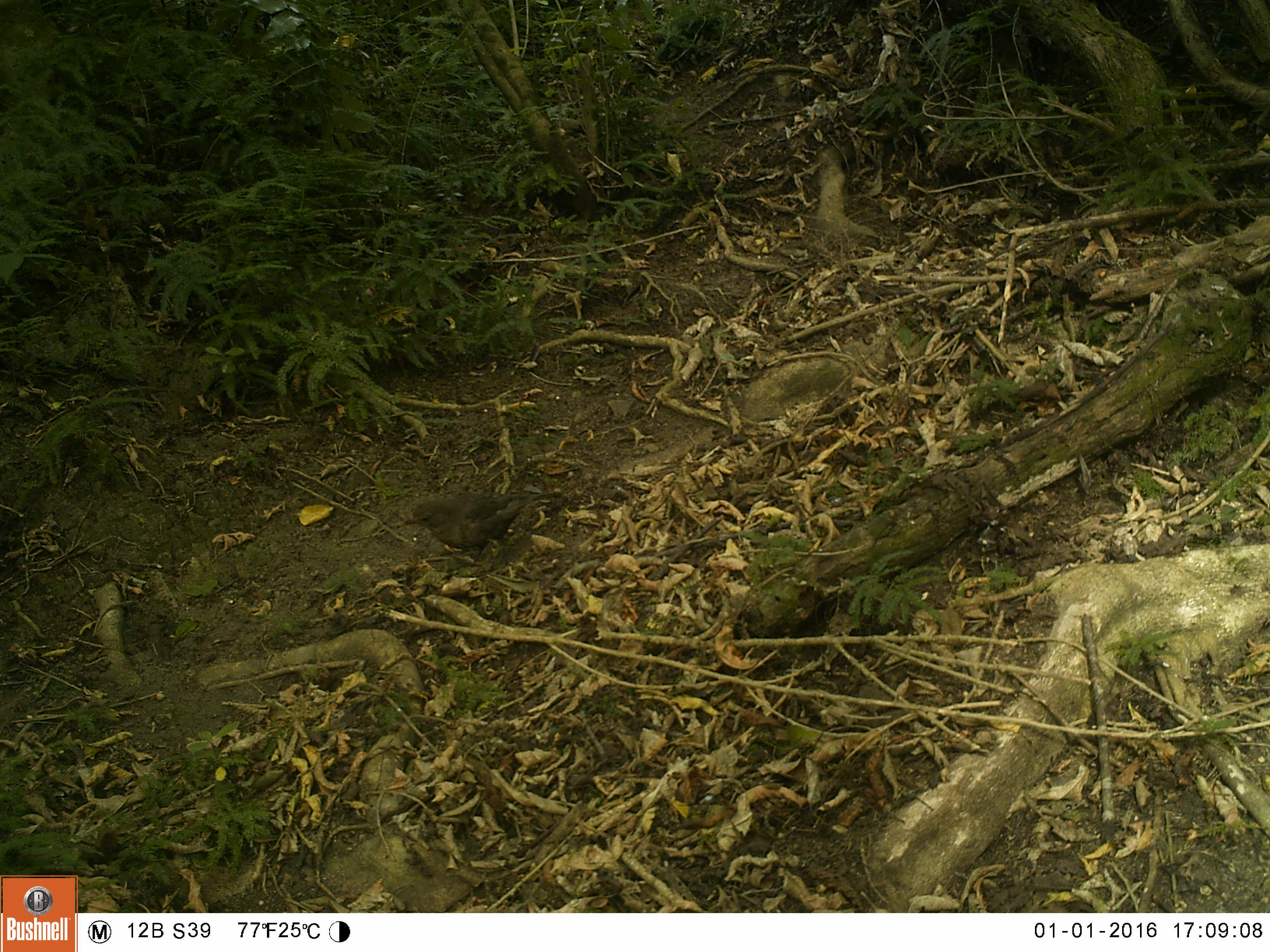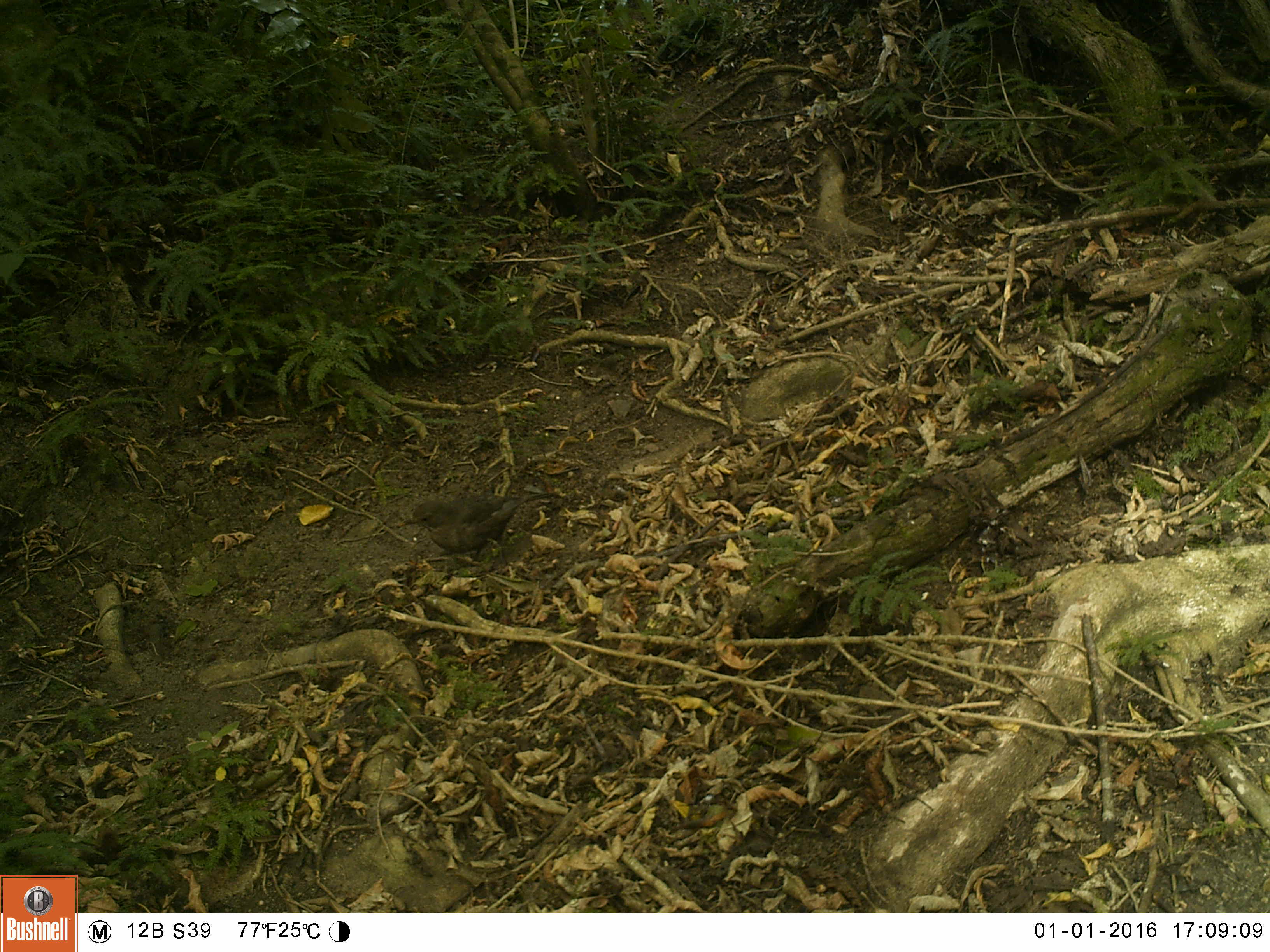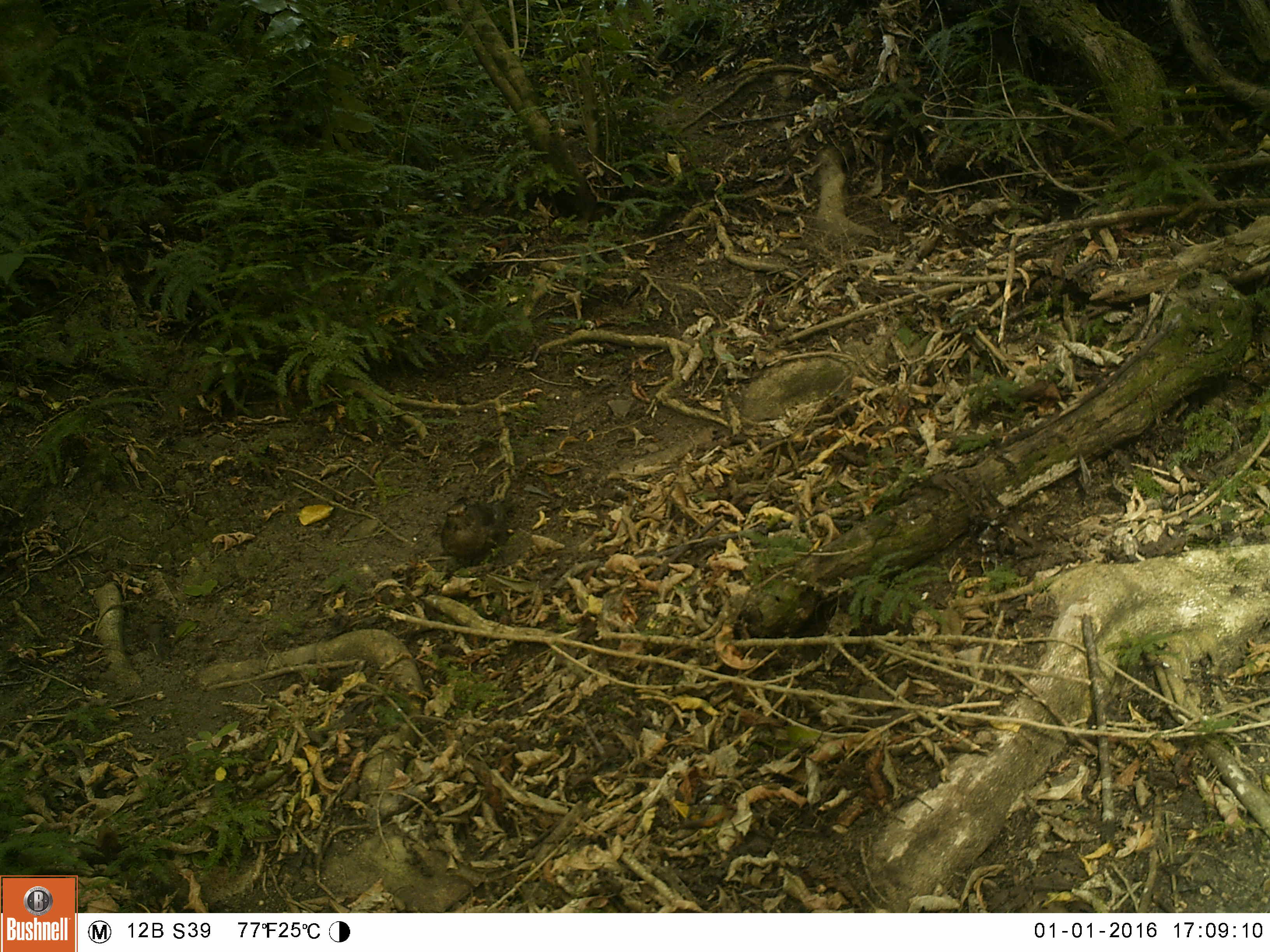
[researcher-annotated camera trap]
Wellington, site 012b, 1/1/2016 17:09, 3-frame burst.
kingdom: Animalia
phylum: Chordata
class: Aves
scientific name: Aves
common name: bird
Bird (Aves).